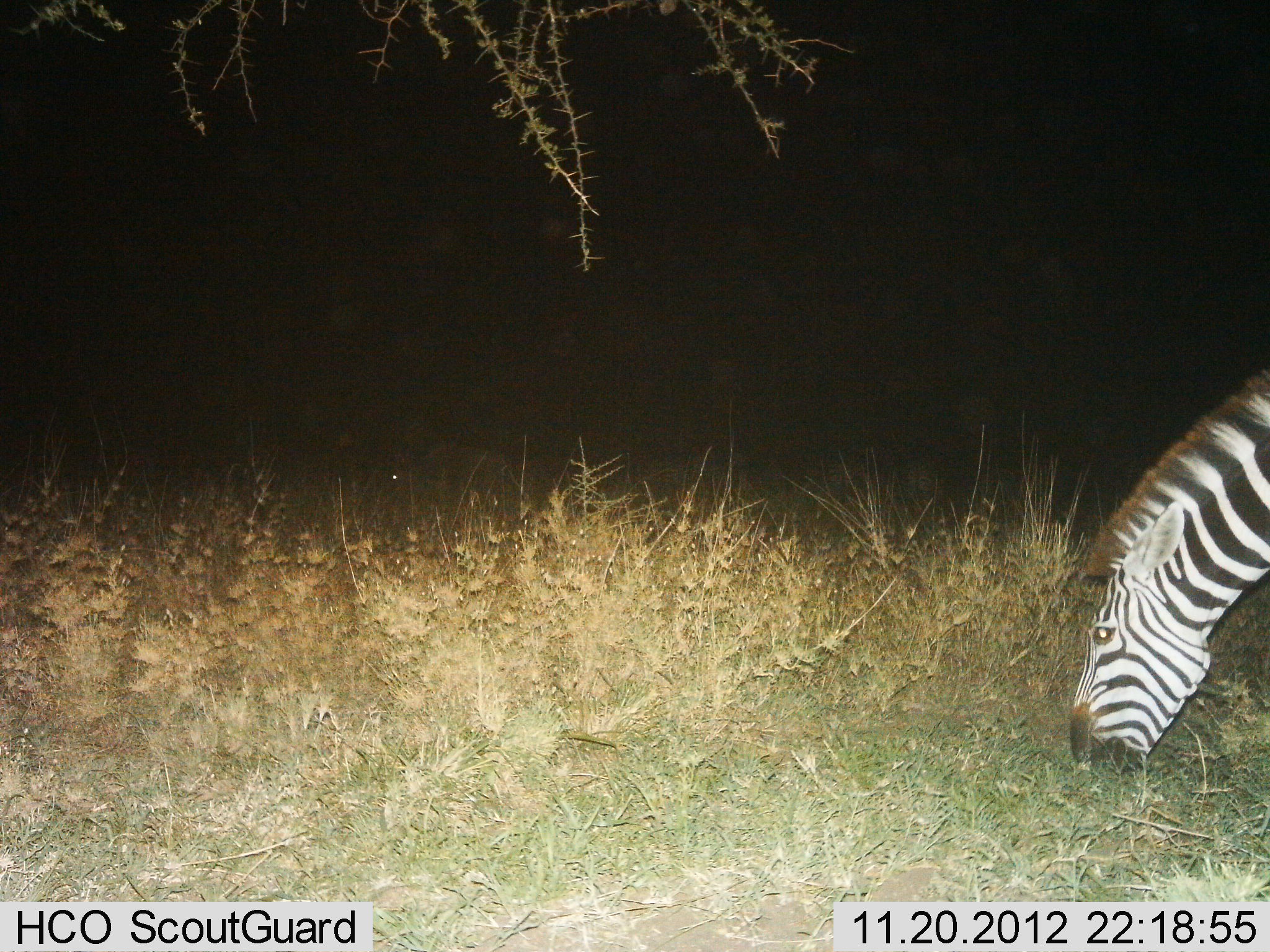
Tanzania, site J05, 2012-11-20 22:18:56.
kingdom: Animalia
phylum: Chordata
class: Mammalia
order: Perissodactyla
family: Equidae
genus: Equus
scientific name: Equus quagga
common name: plains zebra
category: zebra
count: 1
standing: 20%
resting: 0%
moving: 0%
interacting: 0%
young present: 0%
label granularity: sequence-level